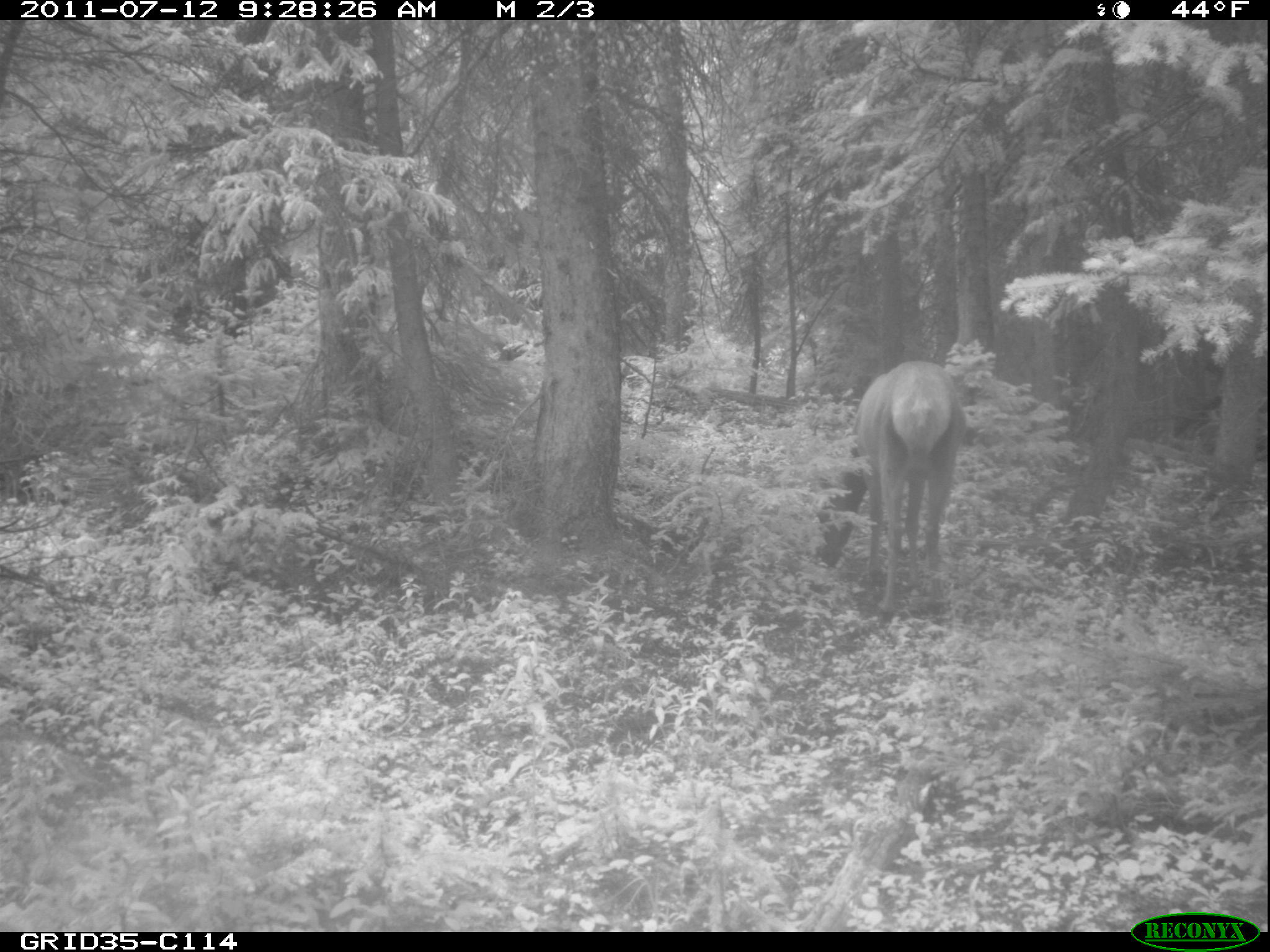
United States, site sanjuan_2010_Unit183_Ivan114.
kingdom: Animalia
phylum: Chordata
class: Mammalia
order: Artiodactyla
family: Cervidae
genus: Cervus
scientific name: Cervus elaphus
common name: red deer